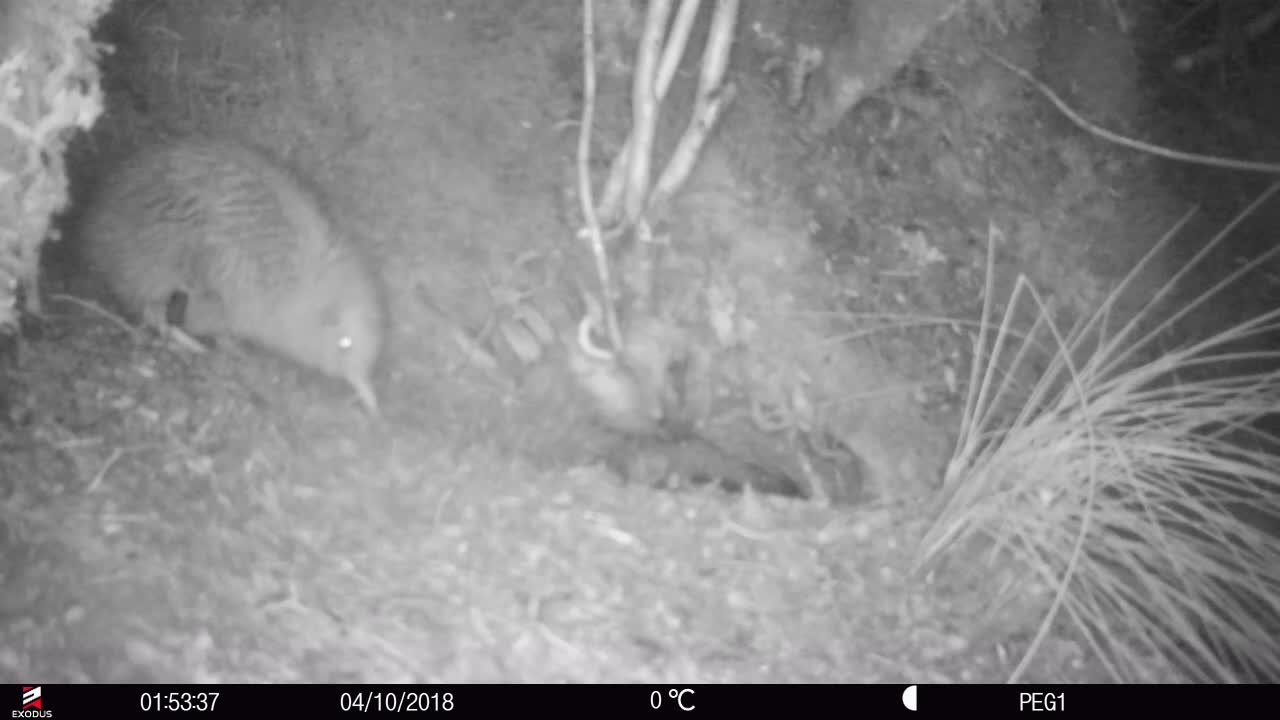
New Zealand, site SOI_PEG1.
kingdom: Animalia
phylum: Chordata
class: Aves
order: Apterygiformes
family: Apterygidae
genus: Apteryx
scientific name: Apteryx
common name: kiwi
Kiwi (Apteryx).